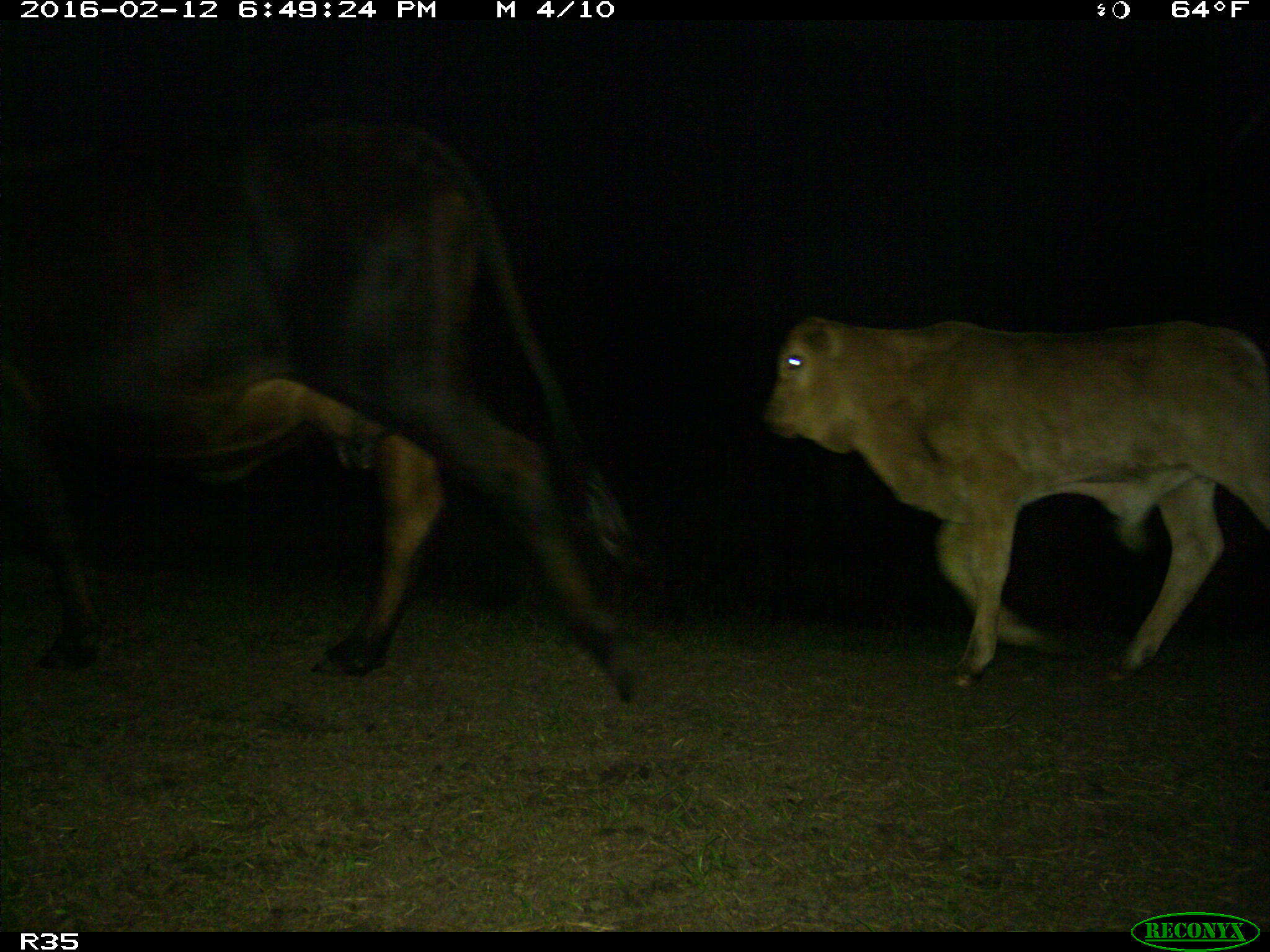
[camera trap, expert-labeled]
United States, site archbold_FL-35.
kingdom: Animalia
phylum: Chordata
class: Mammalia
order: Artiodactyla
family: Bovidae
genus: Bos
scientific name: Bos taurus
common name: domestic cow